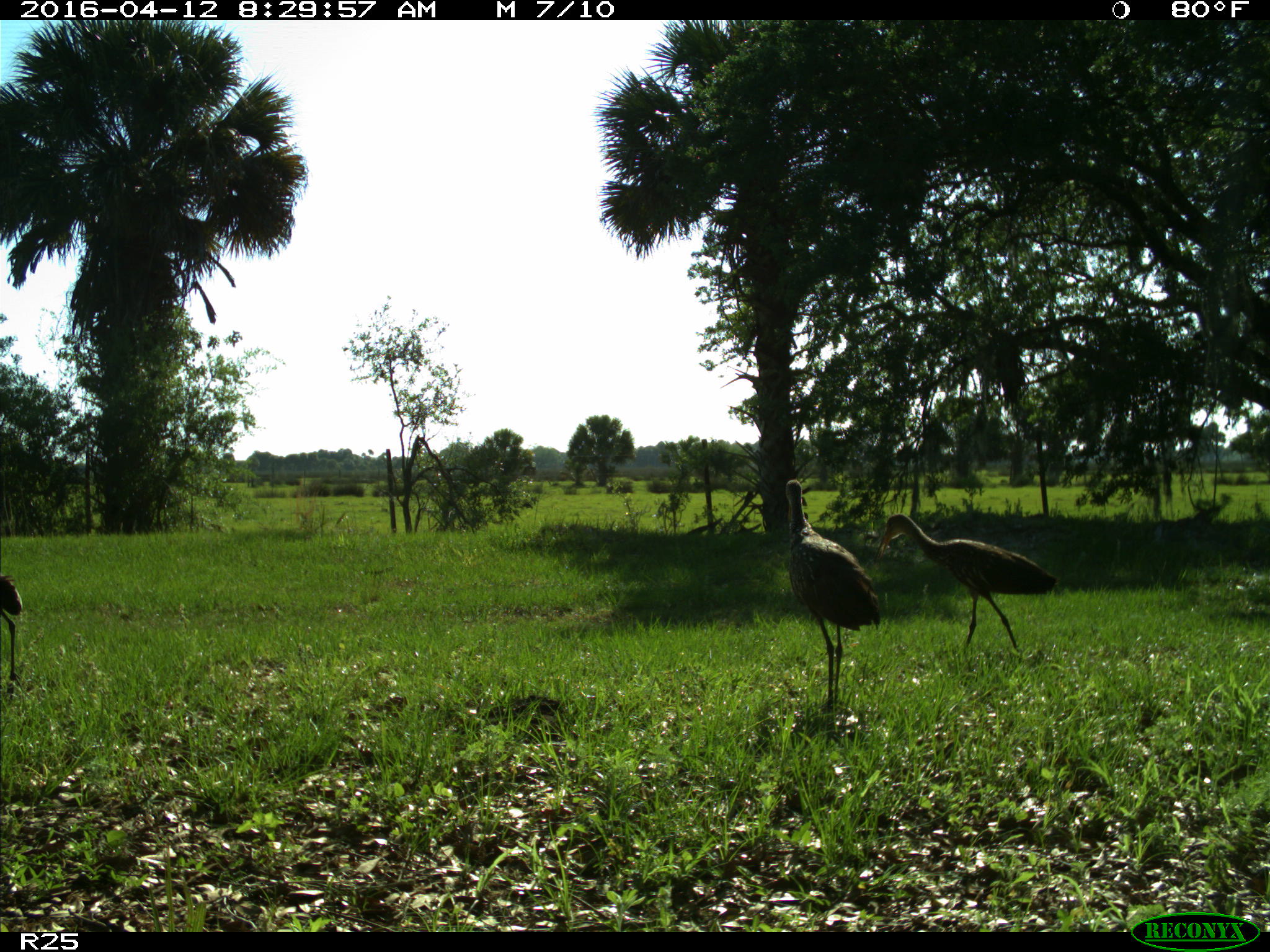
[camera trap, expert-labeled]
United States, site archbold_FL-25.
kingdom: Animalia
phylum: Chordata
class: Aves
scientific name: Aves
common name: birds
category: unidentified bird